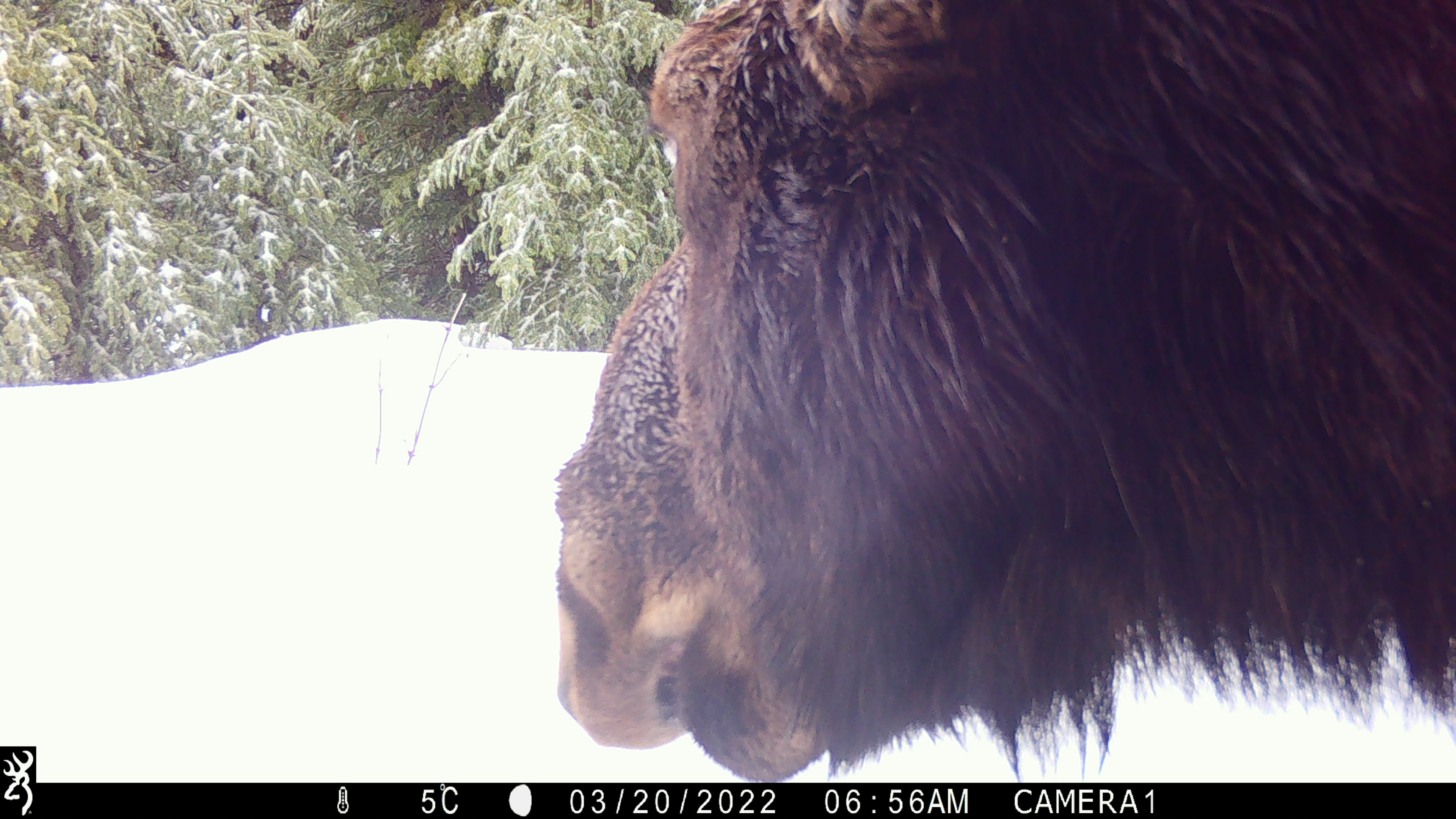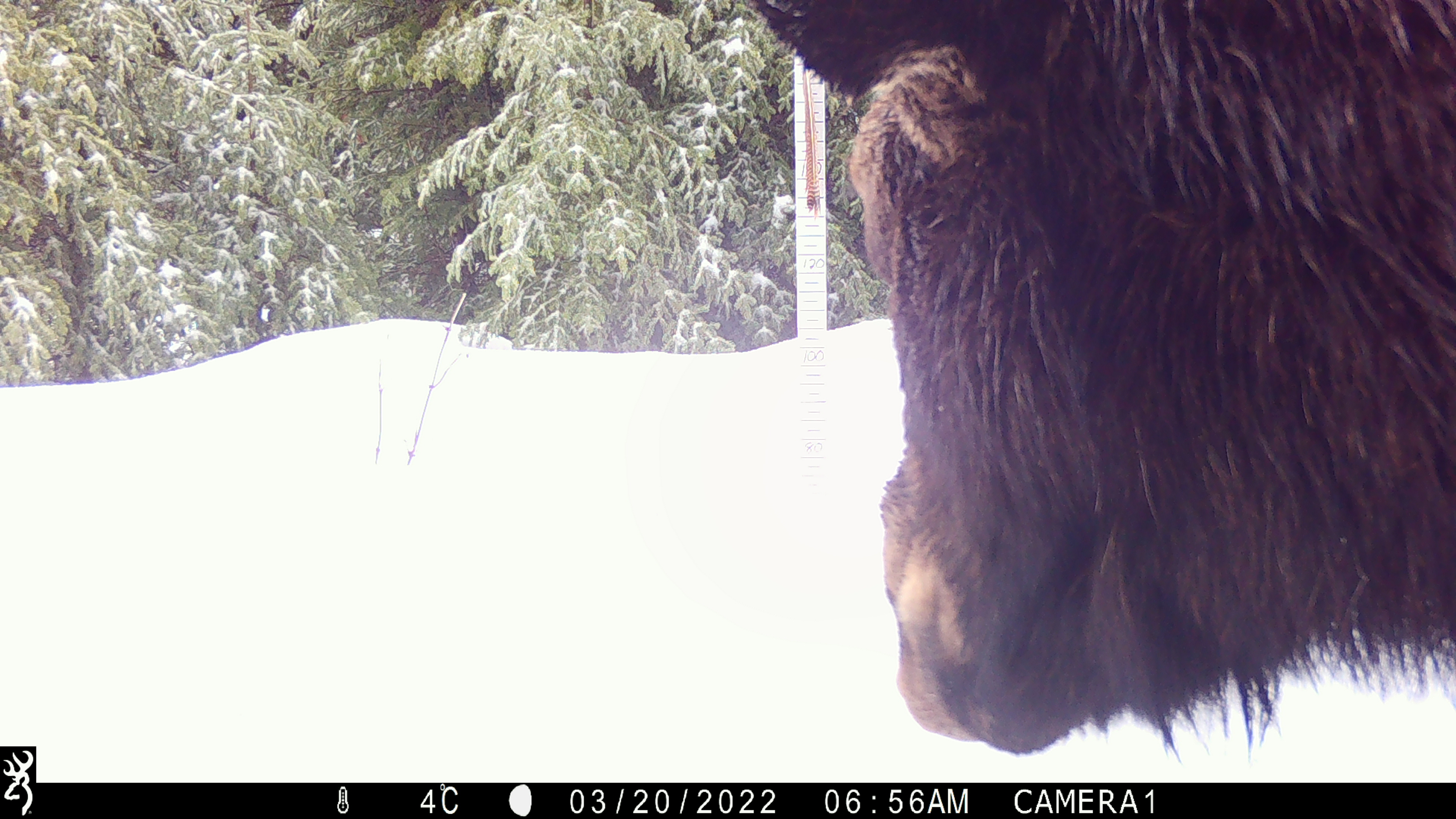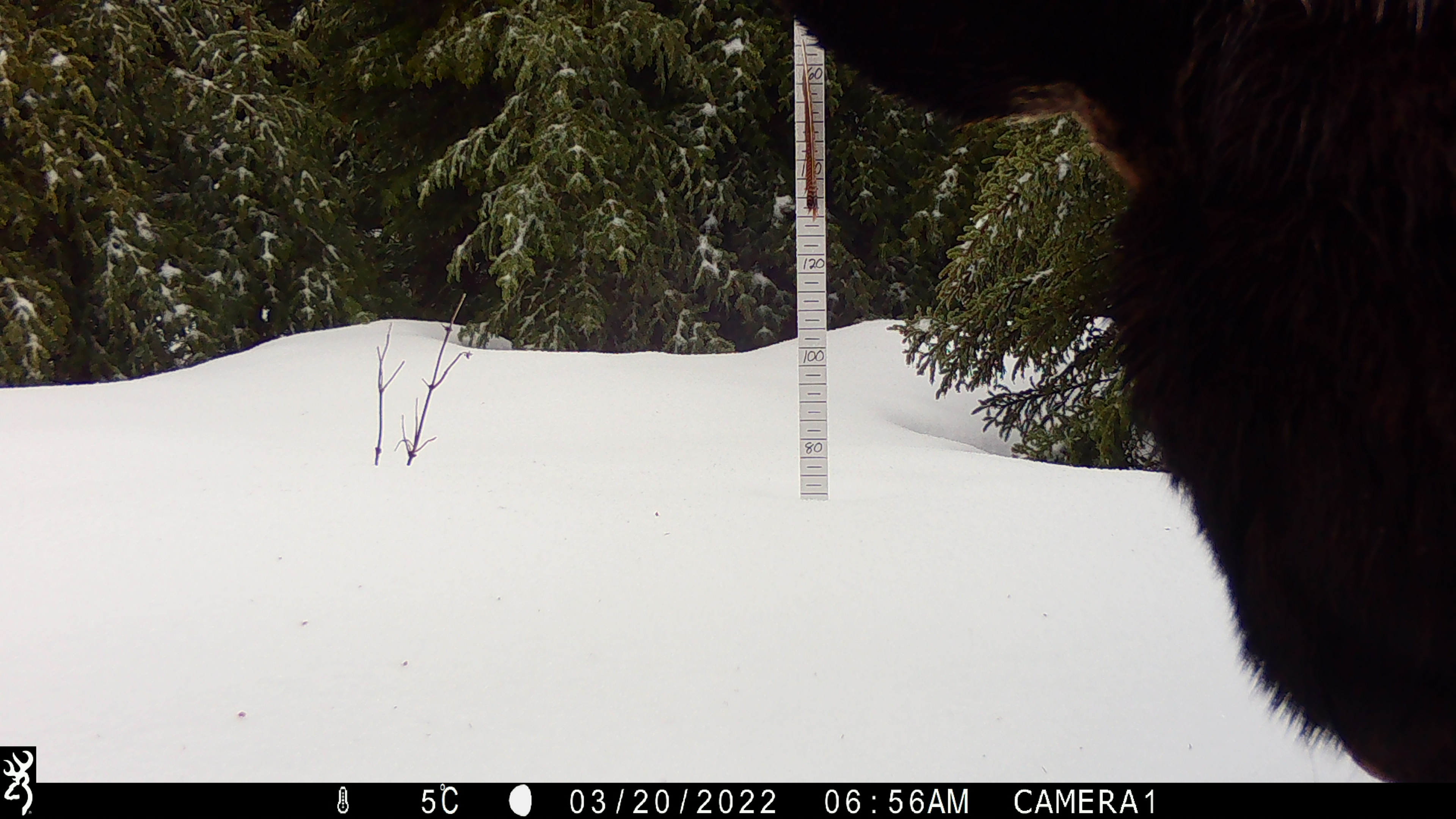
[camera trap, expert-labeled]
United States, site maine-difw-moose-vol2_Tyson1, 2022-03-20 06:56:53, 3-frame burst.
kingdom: Animalia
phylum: Chordata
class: Mammalia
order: Artiodactyla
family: Cervidae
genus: Alces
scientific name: Alces alces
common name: moose